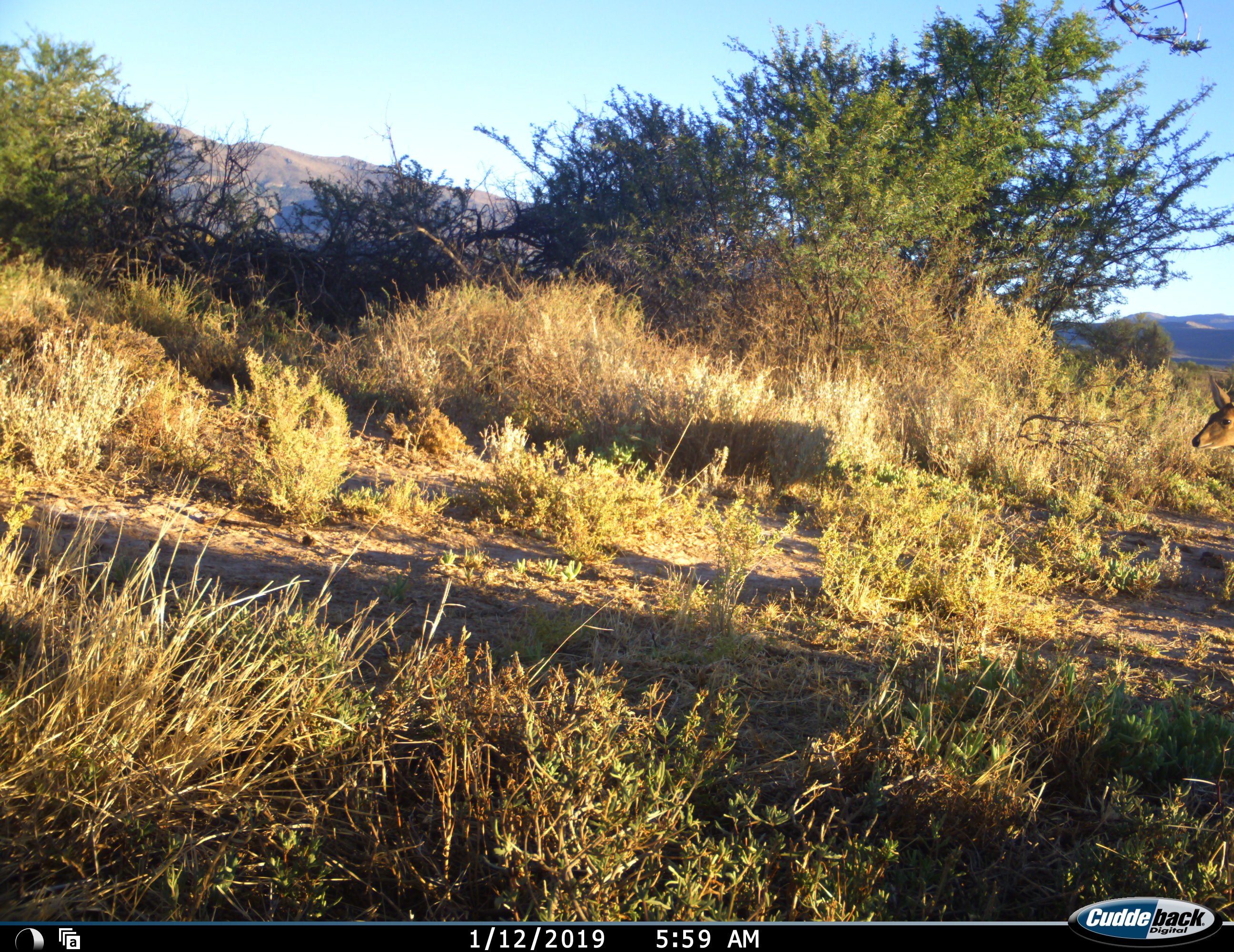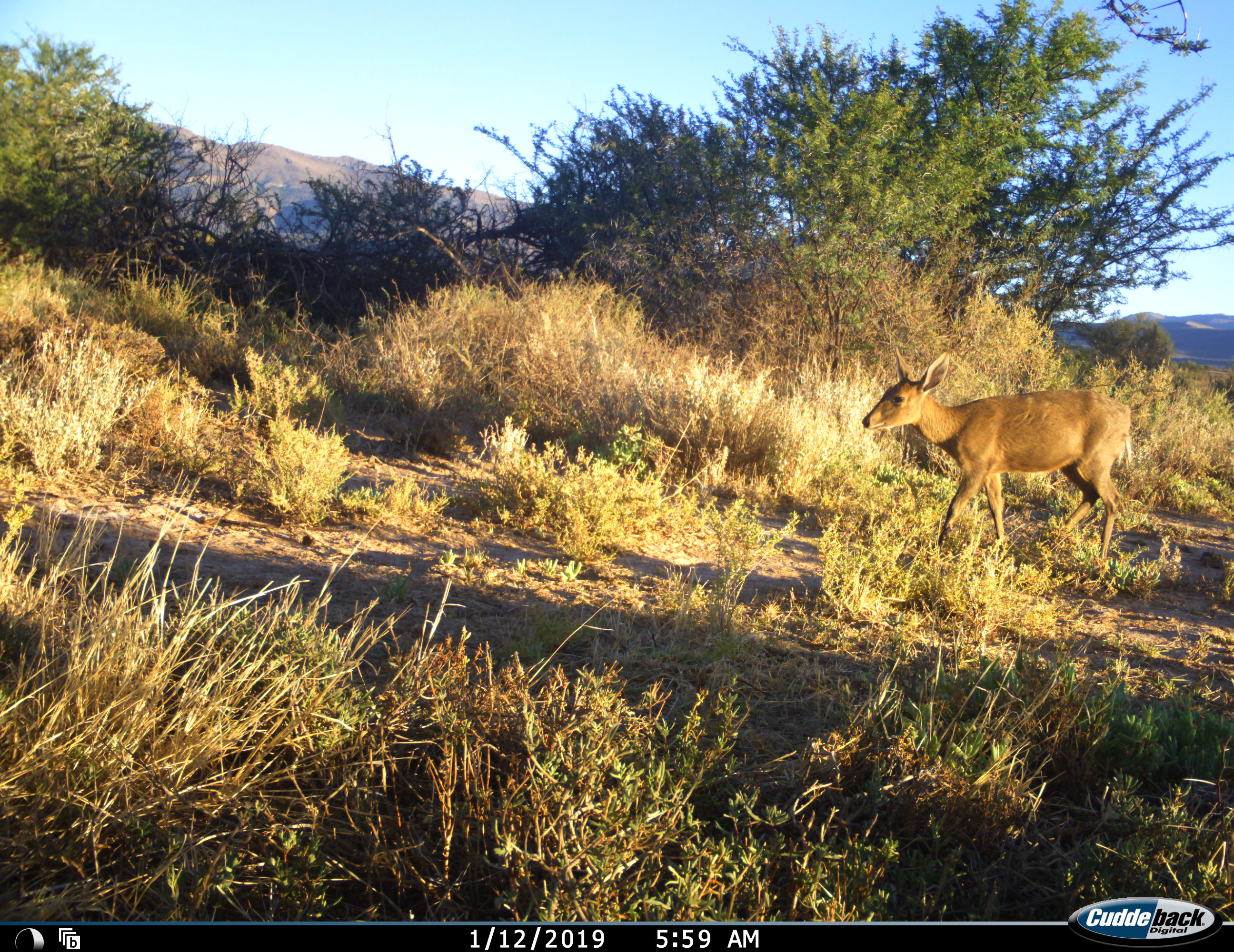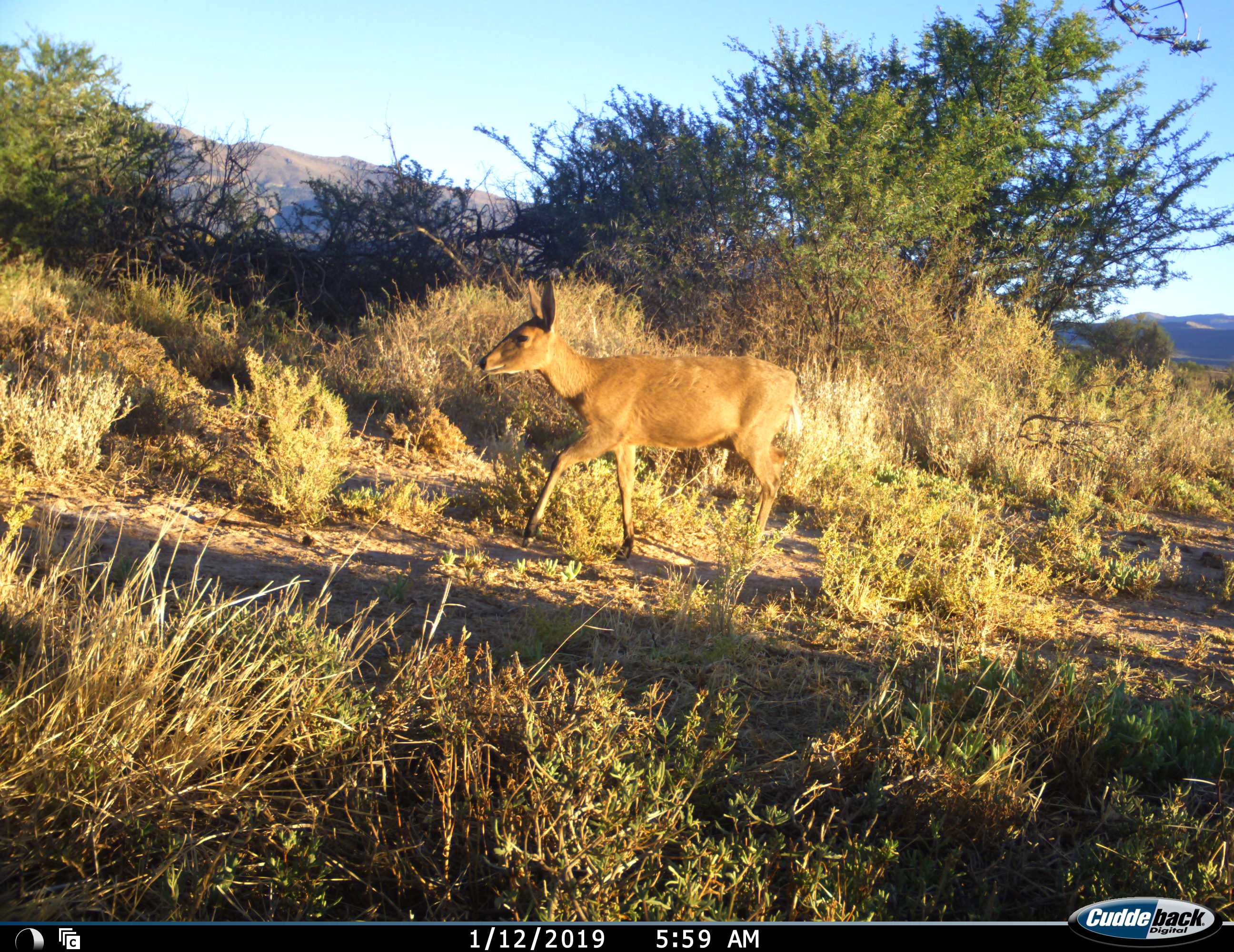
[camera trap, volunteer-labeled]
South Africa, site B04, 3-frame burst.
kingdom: Animalia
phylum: Chordata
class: Mammalia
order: Artiodactyla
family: Bovidae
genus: Redunca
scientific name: Redunca fulvorufula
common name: mountain reedbuck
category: reedbuckmountain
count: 1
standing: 0%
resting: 0%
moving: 100%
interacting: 0%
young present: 0%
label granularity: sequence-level